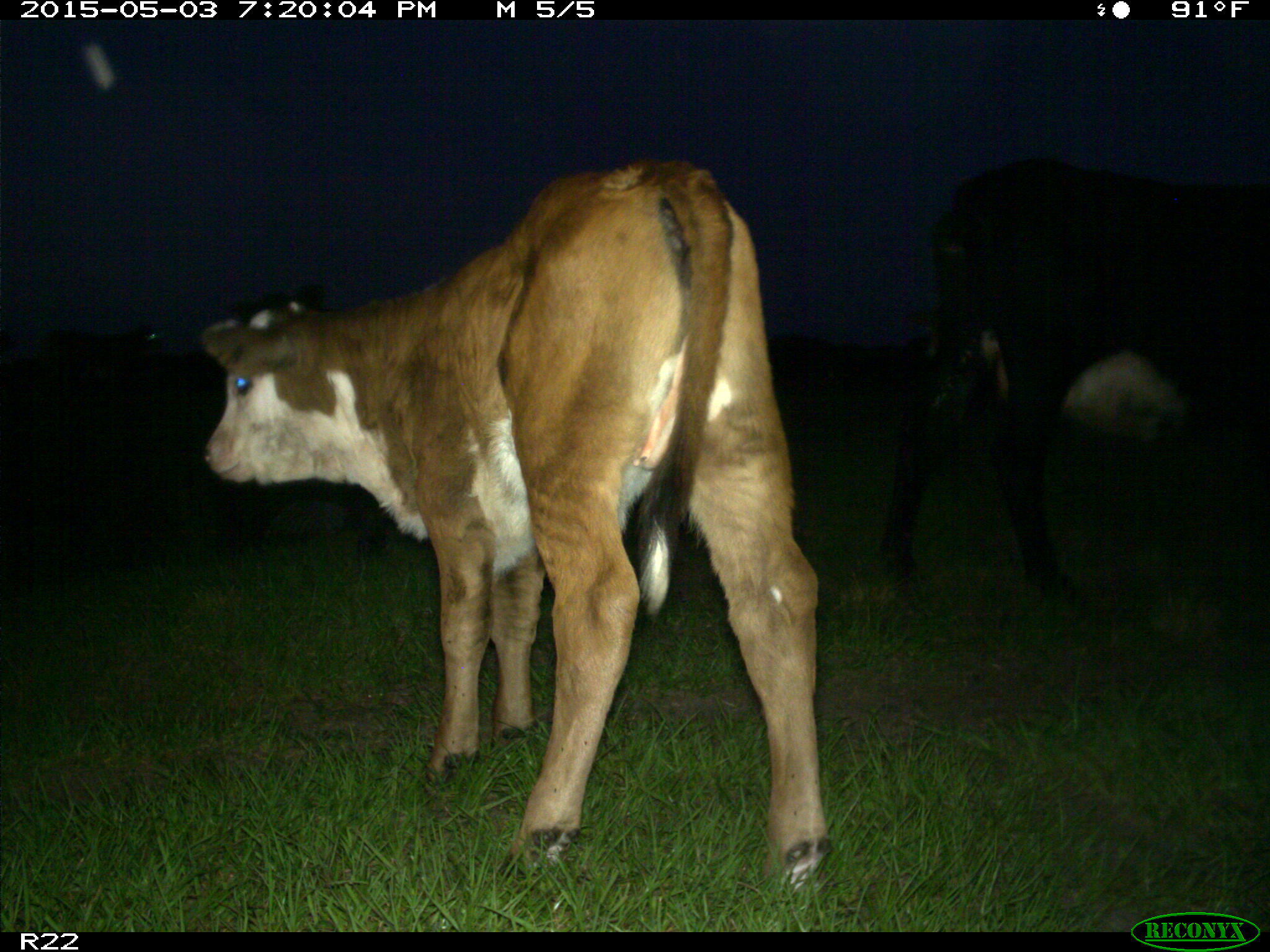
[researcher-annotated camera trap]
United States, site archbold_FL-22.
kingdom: Animalia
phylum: Chordata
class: Mammalia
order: Artiodactyla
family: Bovidae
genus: Bos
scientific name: Bos taurus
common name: domestic cow